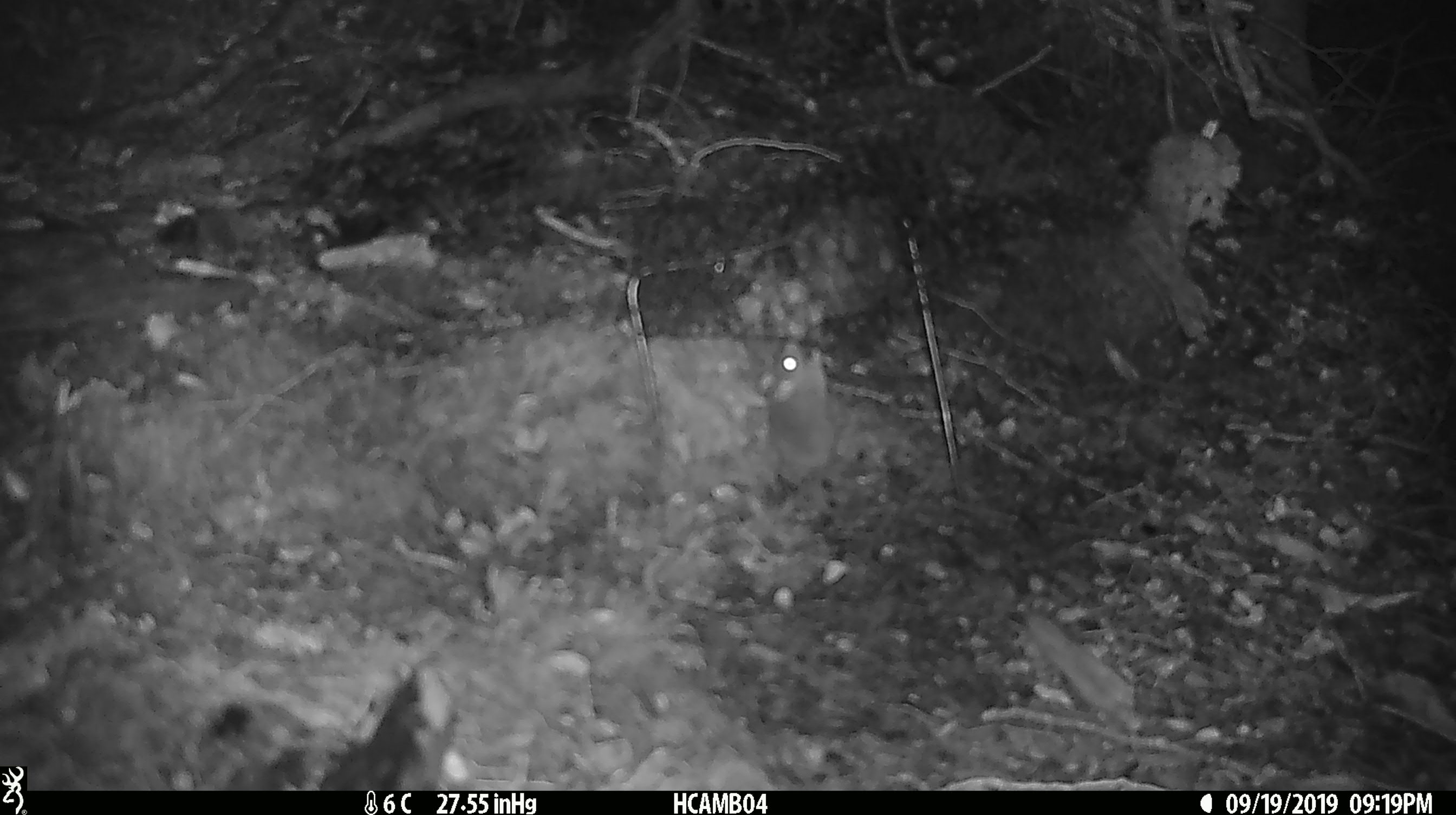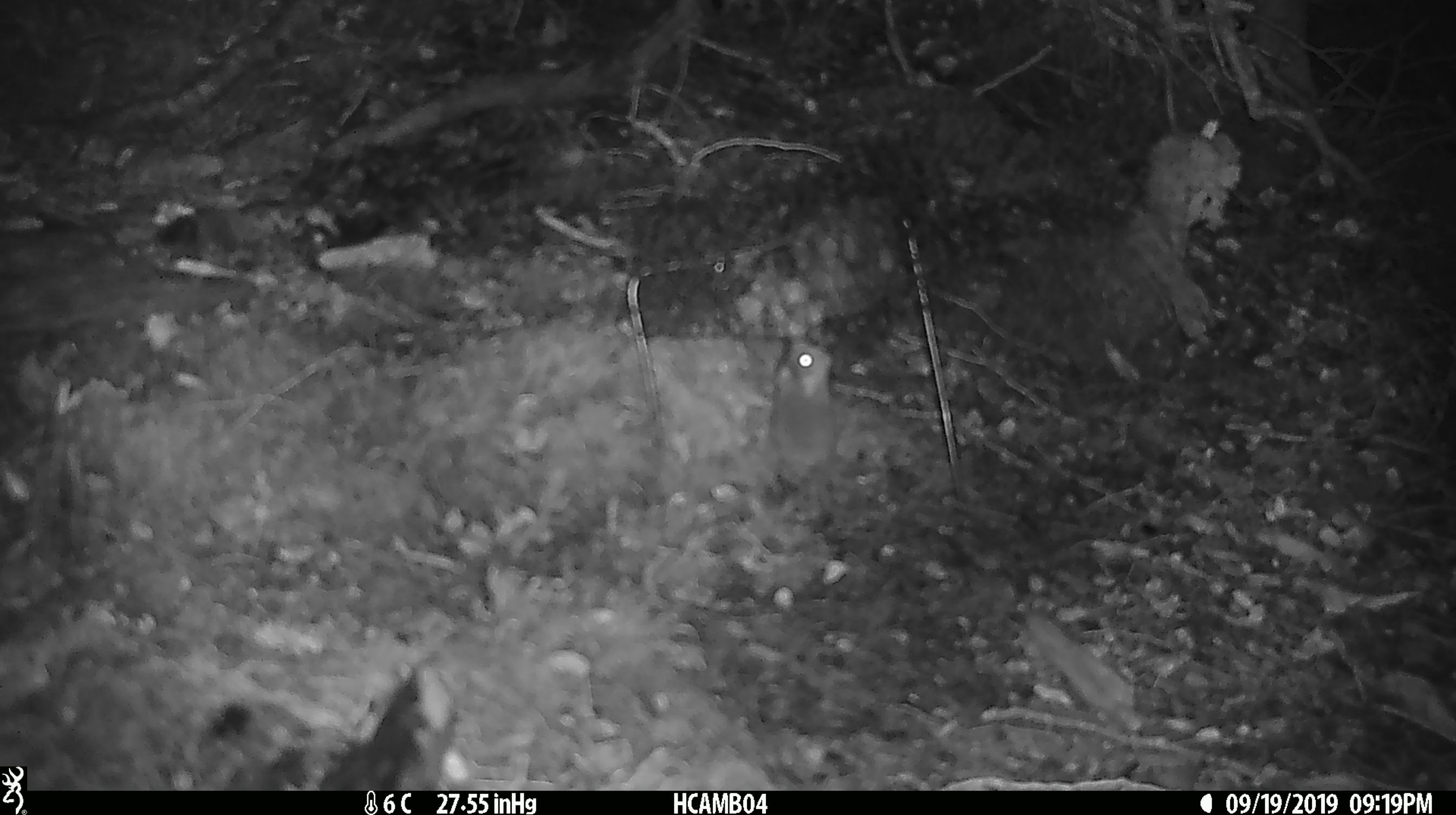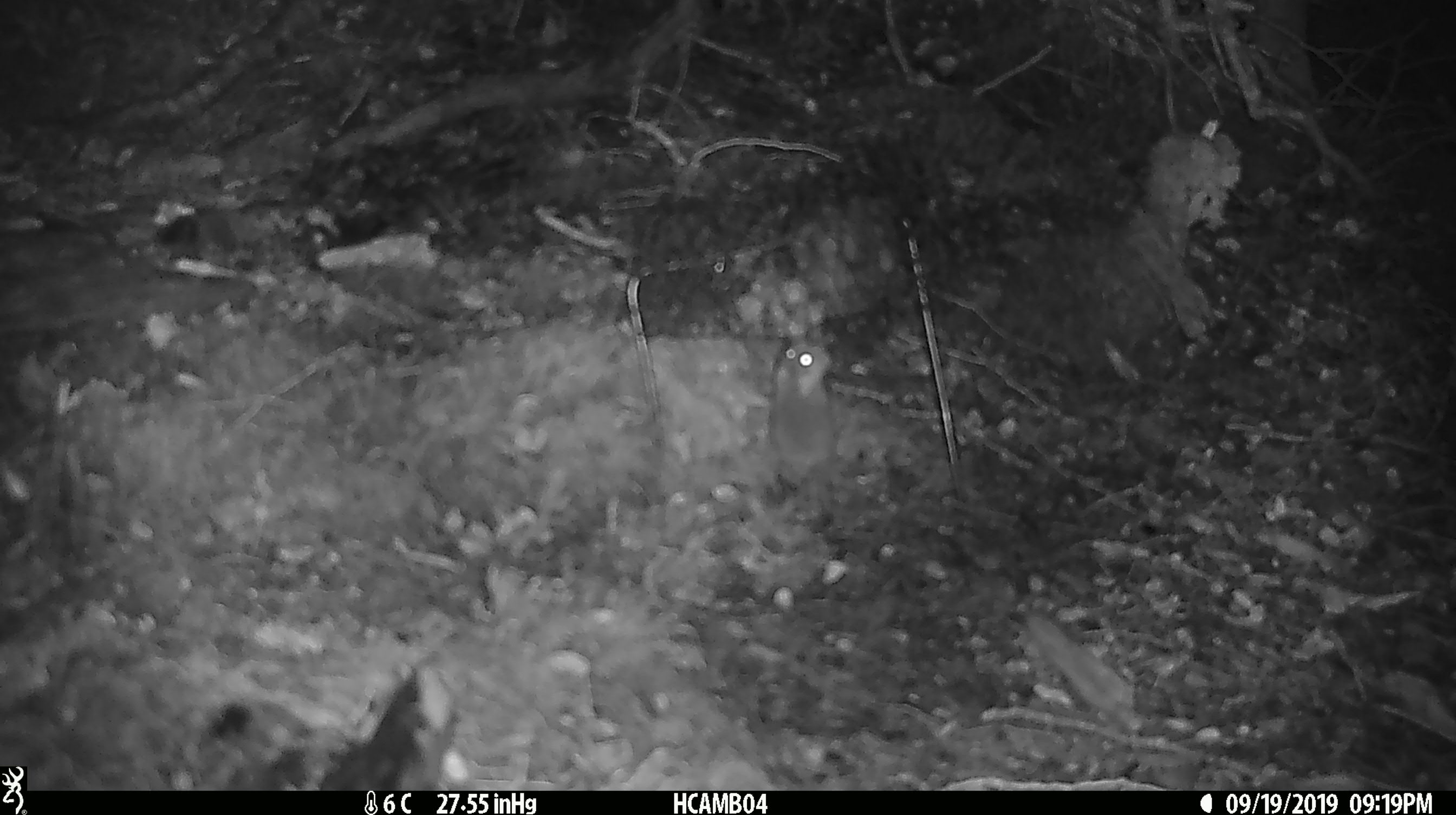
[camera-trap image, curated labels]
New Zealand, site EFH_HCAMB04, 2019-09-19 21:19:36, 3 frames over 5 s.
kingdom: Animalia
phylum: Chordata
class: Mammalia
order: Rodentia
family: Muridae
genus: Mus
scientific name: Mus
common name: mouse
Mouse (Mus).